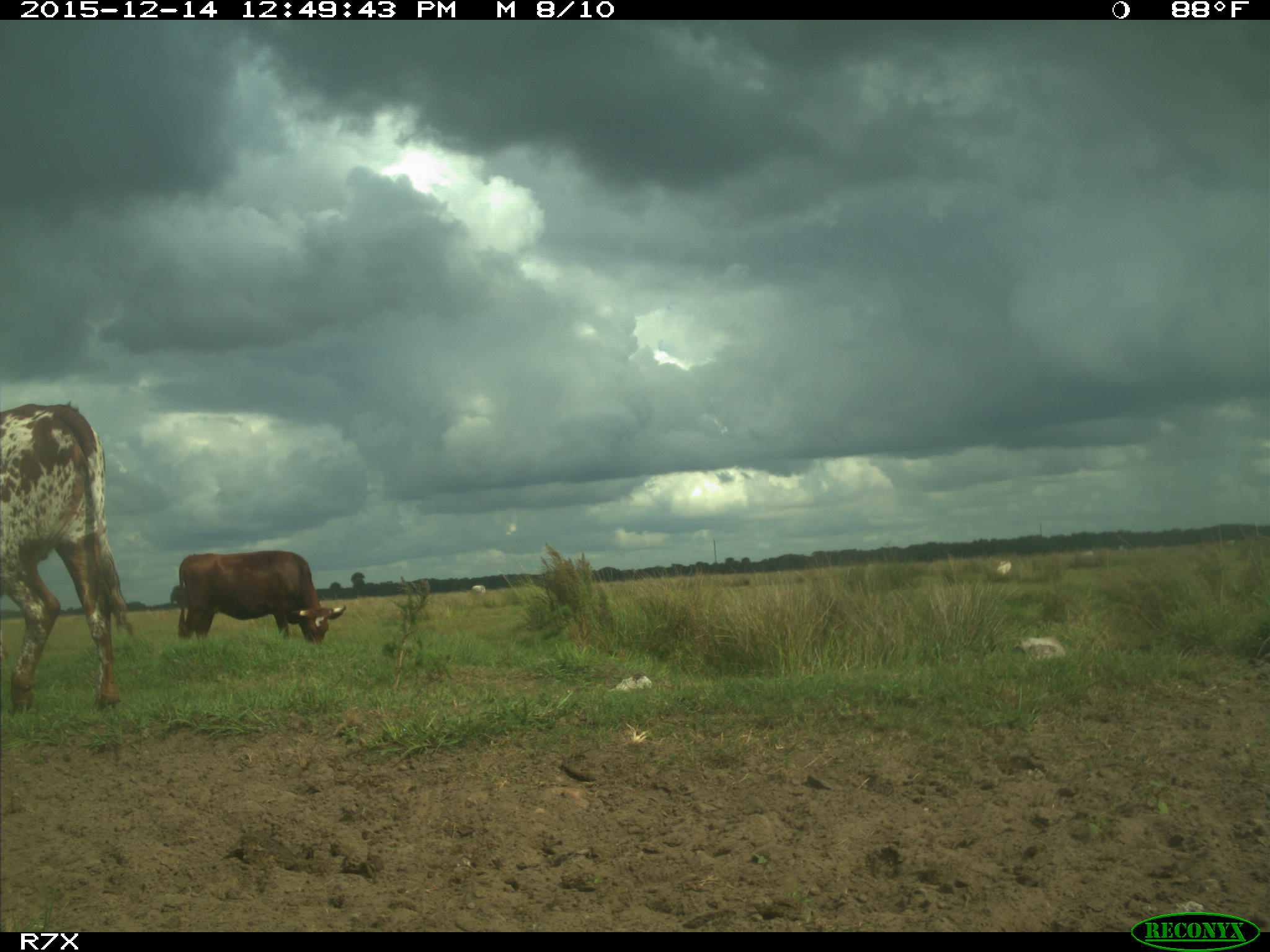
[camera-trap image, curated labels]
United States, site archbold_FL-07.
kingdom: Animalia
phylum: Chordata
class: Mammalia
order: Artiodactyla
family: Bovidae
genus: Bos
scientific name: Bos taurus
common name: domestic cow